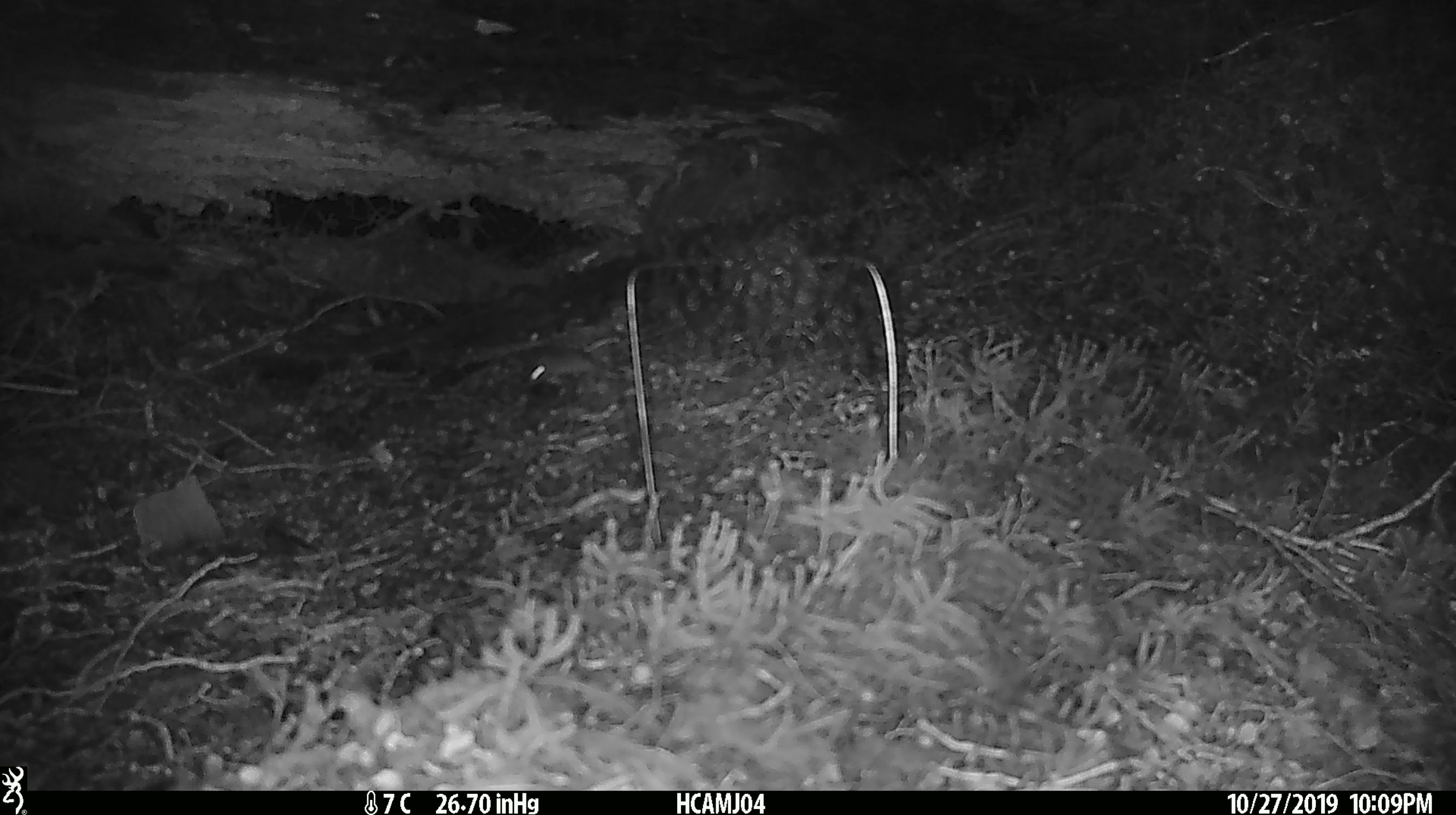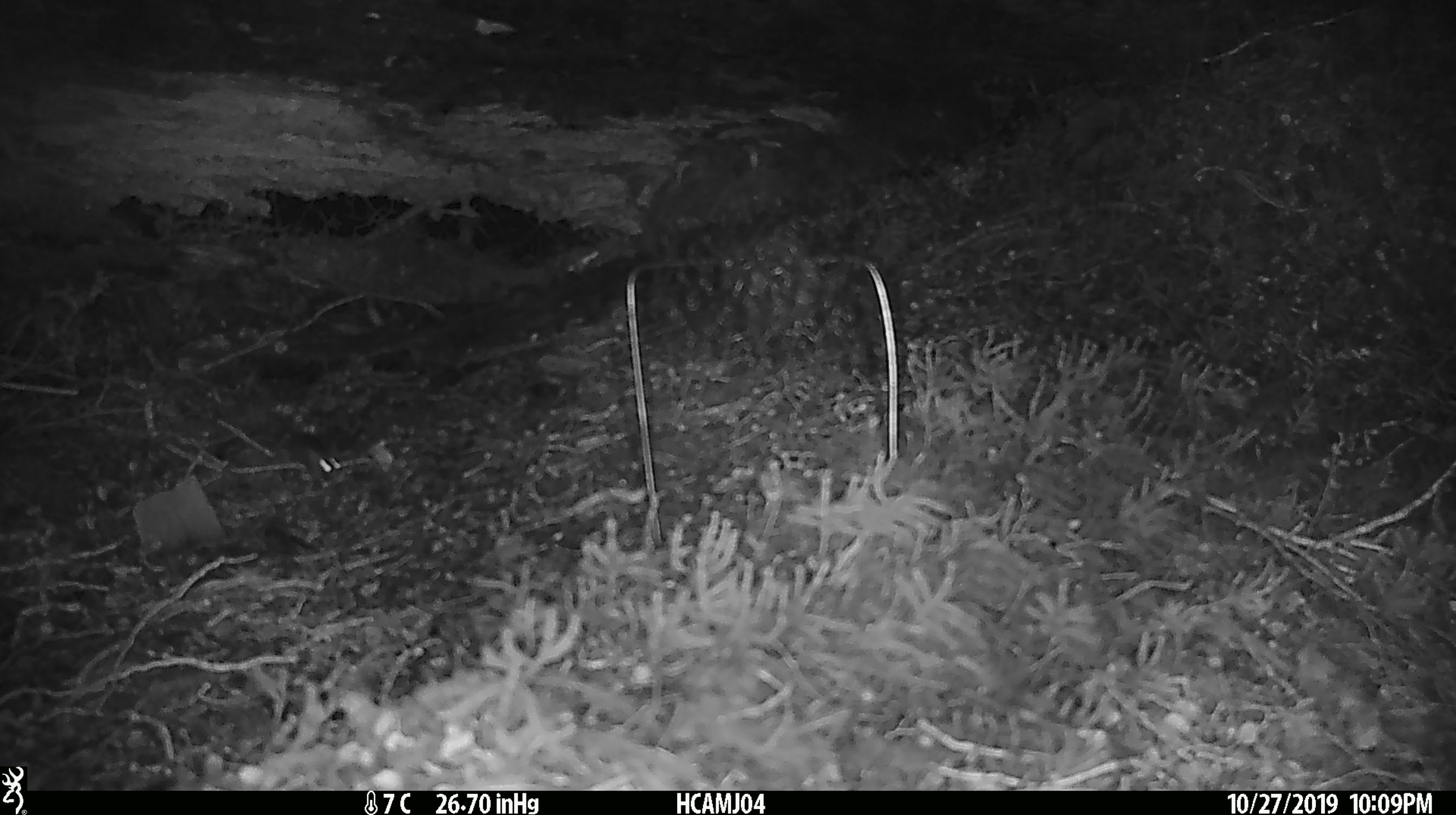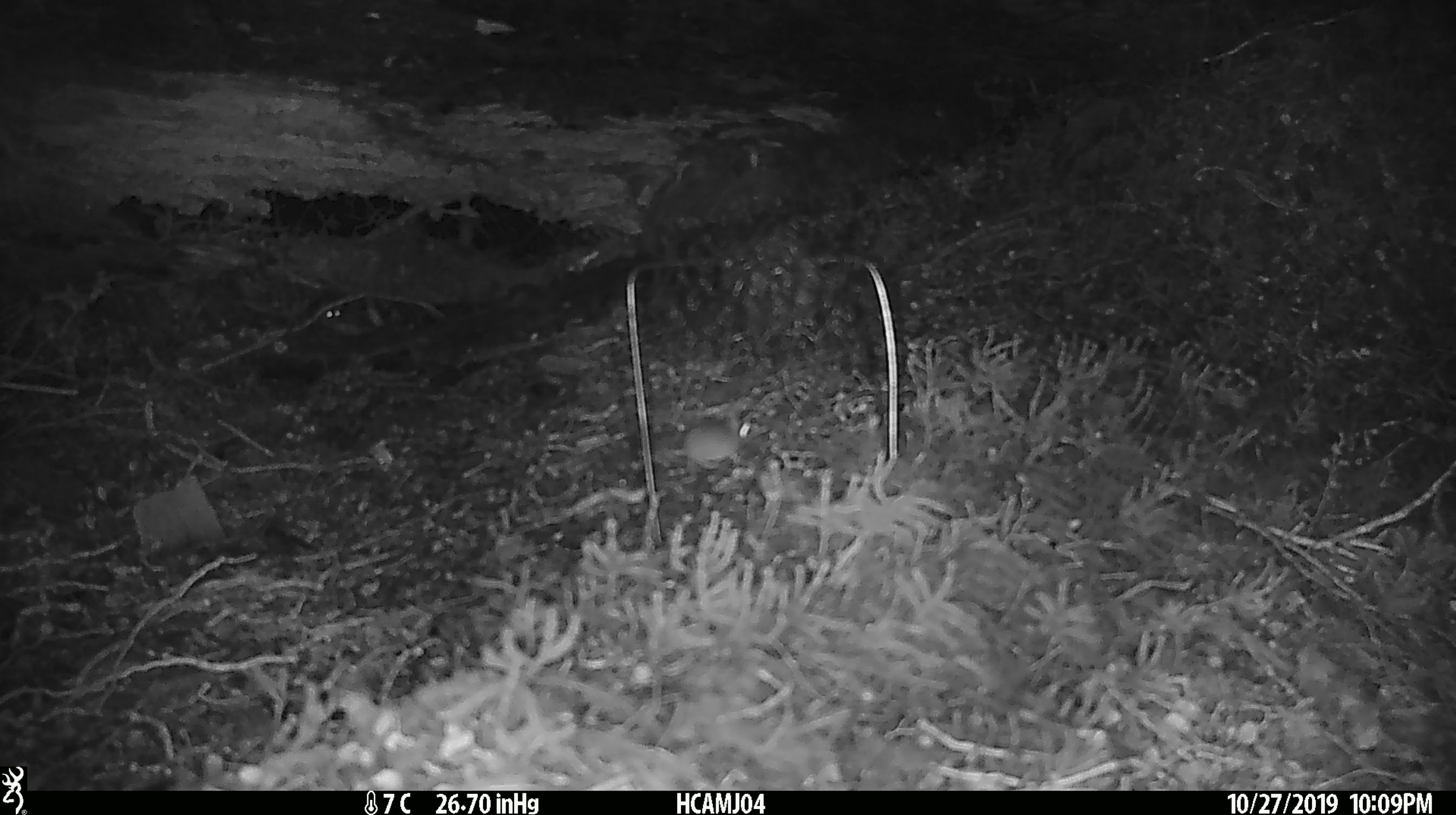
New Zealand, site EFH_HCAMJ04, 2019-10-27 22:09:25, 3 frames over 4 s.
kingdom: Animalia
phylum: Chordata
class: Mammalia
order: Rodentia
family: Muridae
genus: Mus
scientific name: Mus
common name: mouse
Mouse (Mus).